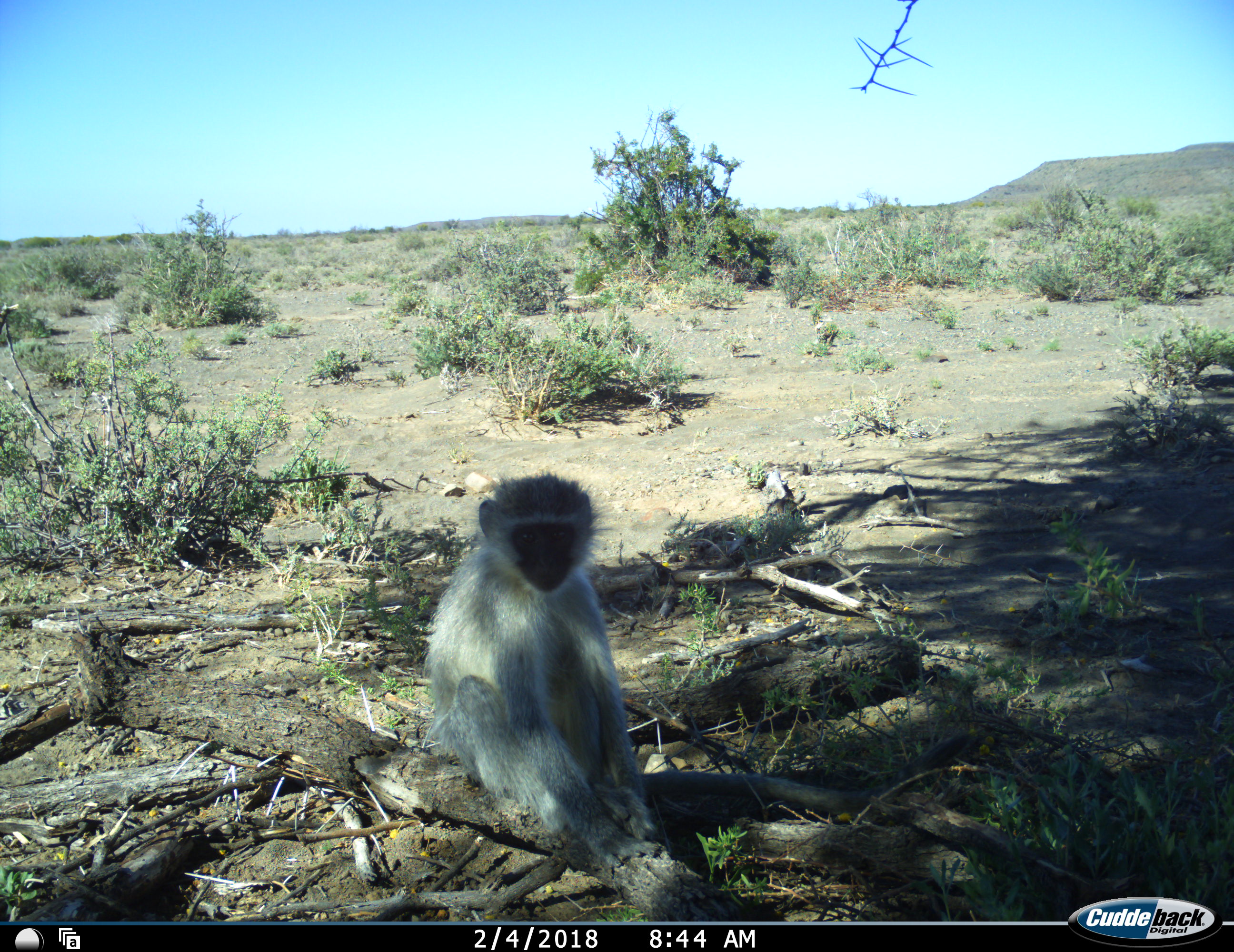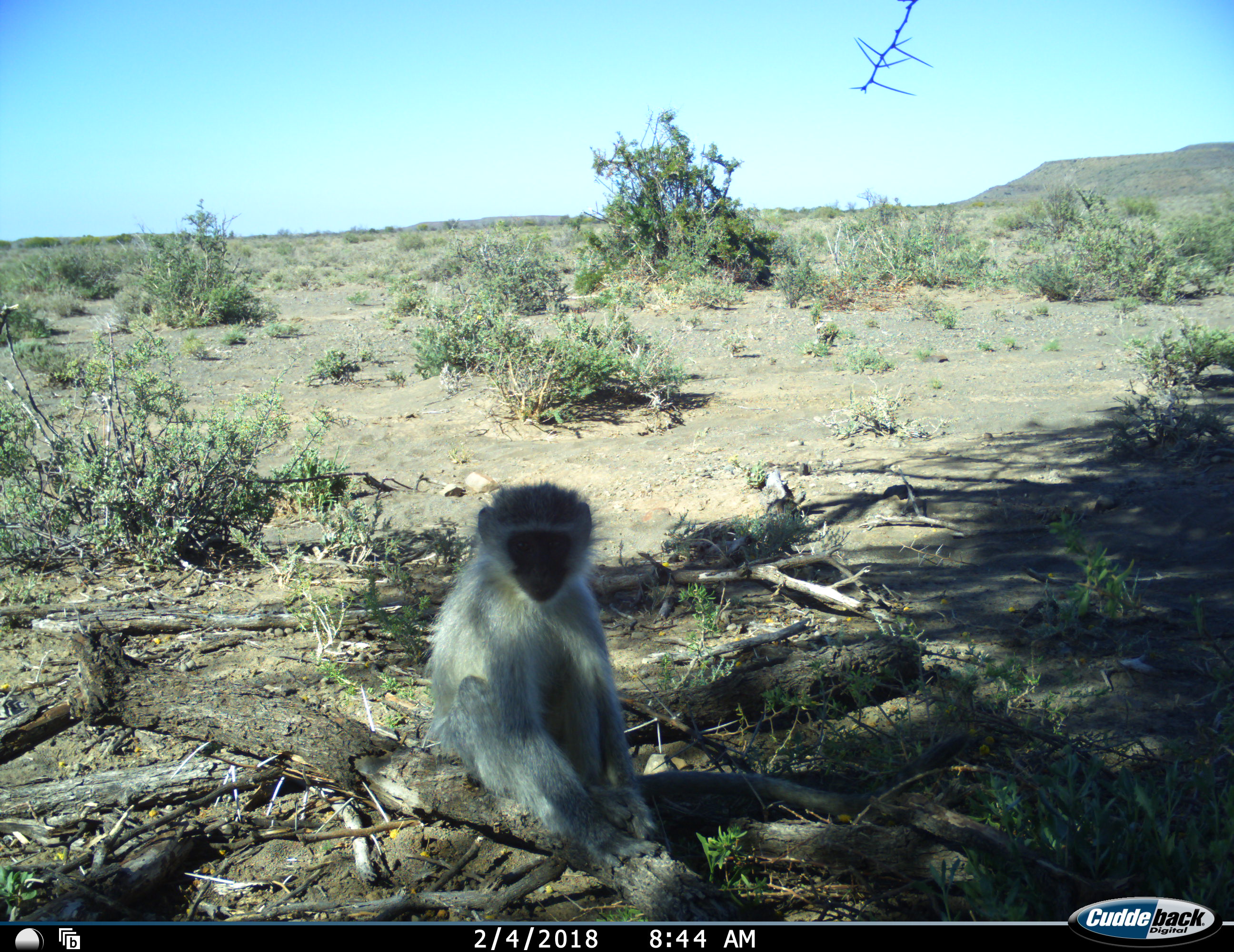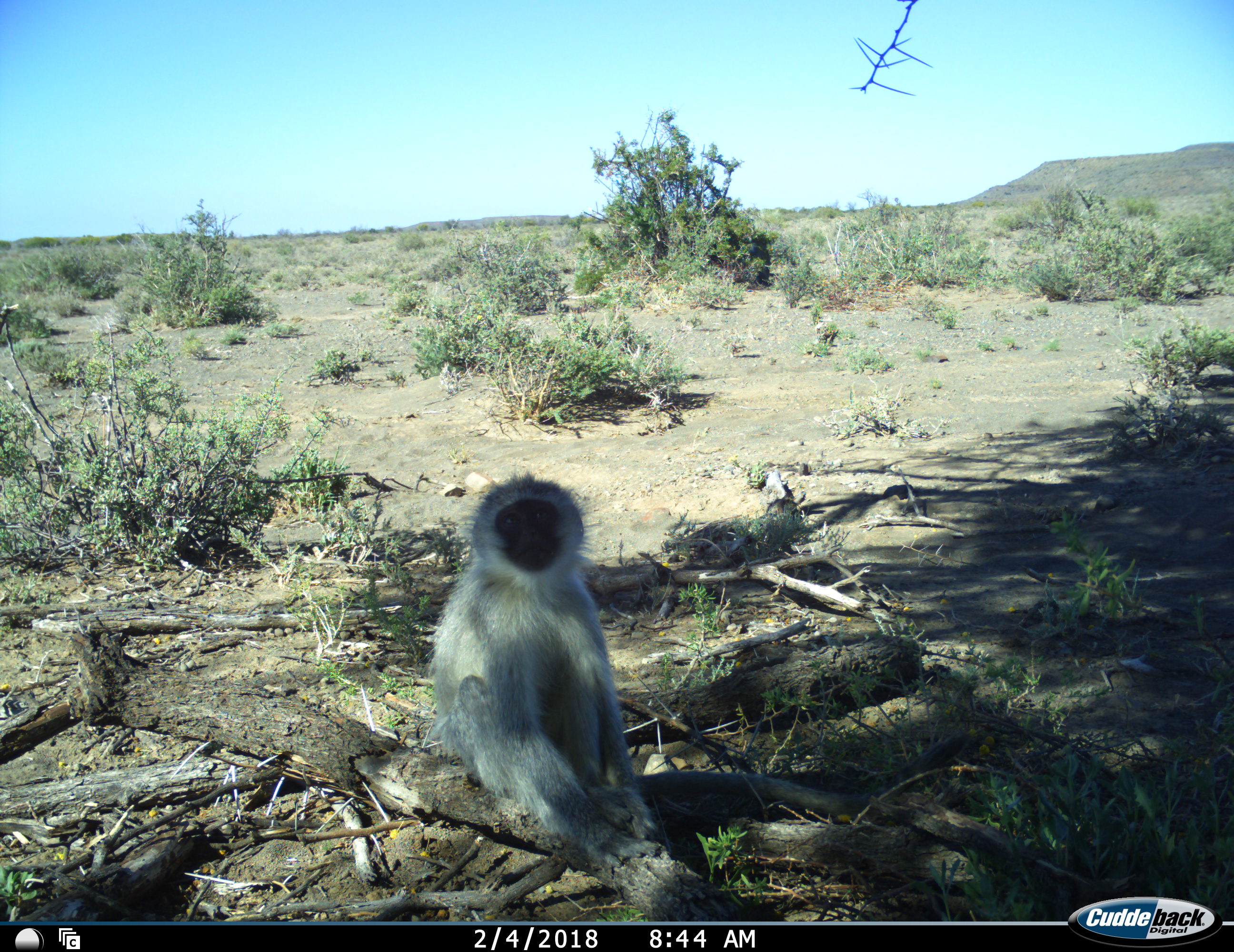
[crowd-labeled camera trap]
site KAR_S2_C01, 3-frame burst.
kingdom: Animalia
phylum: Chordata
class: Mammalia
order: Primates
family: Cercopithecidae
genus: Chlorocebus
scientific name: Chlorocebus pygerythrus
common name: vervet monkey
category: monkeyvervet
Monkeyvervet (vervet monkey) (Chlorocebus pygerythrus), count 1. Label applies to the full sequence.